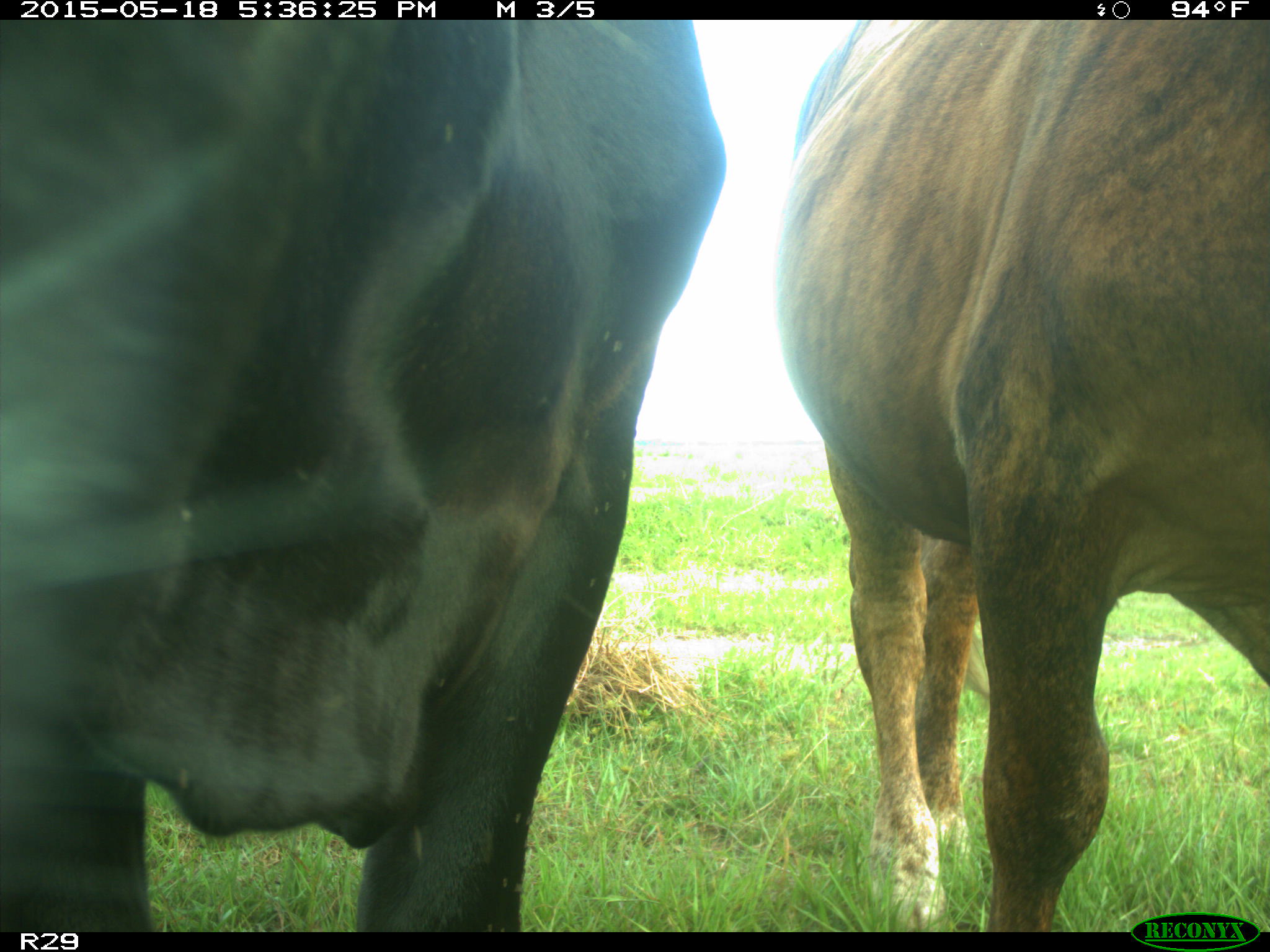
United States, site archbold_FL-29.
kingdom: Animalia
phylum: Chordata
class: Mammalia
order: Artiodactyla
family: Bovidae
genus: Bos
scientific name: Bos taurus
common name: domestic cow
Bos taurus (domestic cow).